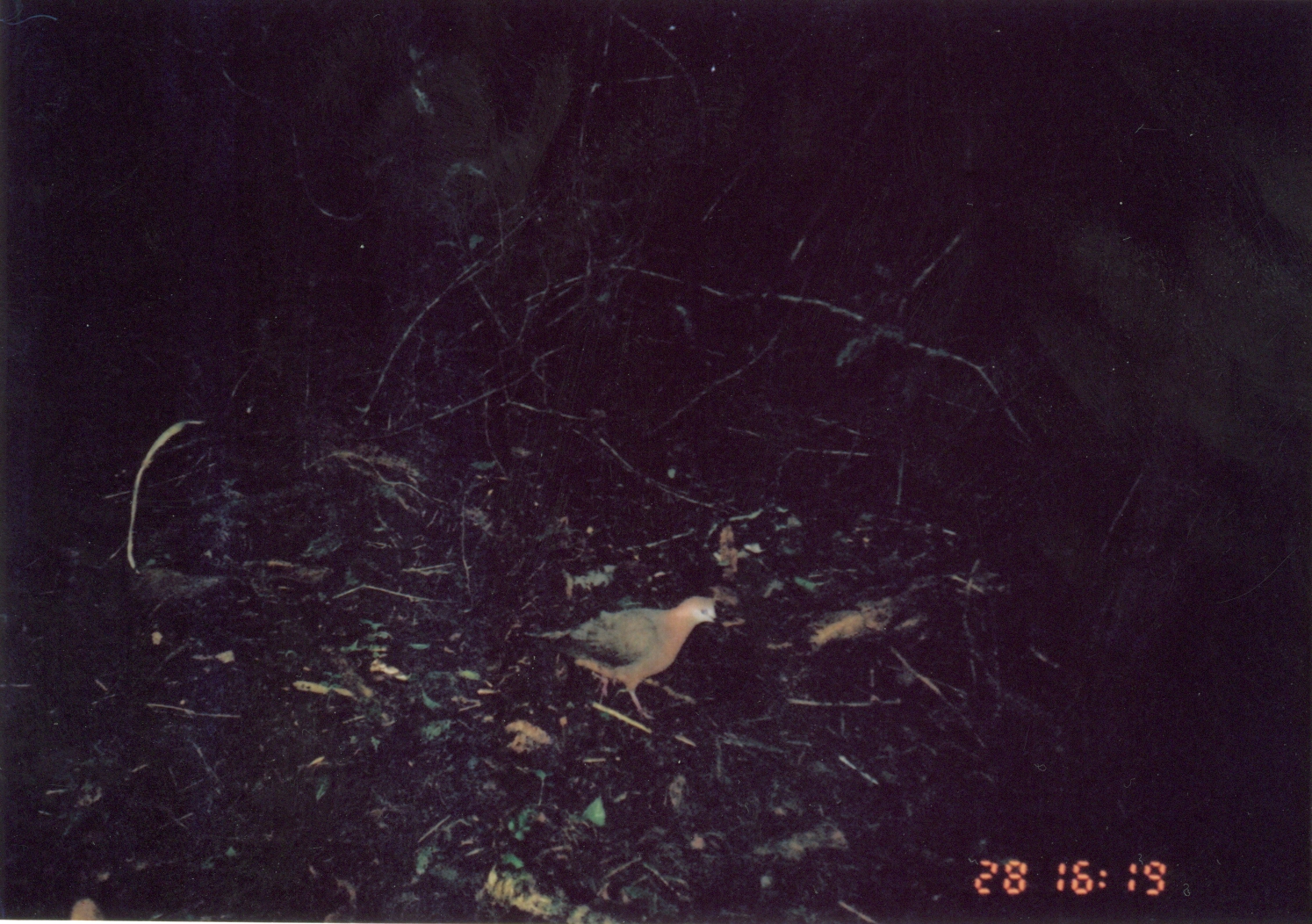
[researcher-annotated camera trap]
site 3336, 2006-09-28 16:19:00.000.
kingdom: Animalia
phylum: Chordata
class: Aves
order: Columbiformes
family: Columbidae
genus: Columba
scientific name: Columba larvata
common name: lemon dove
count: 1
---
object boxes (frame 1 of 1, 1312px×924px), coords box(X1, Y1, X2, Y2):
columba larvata: box(523, 594, 724, 721)